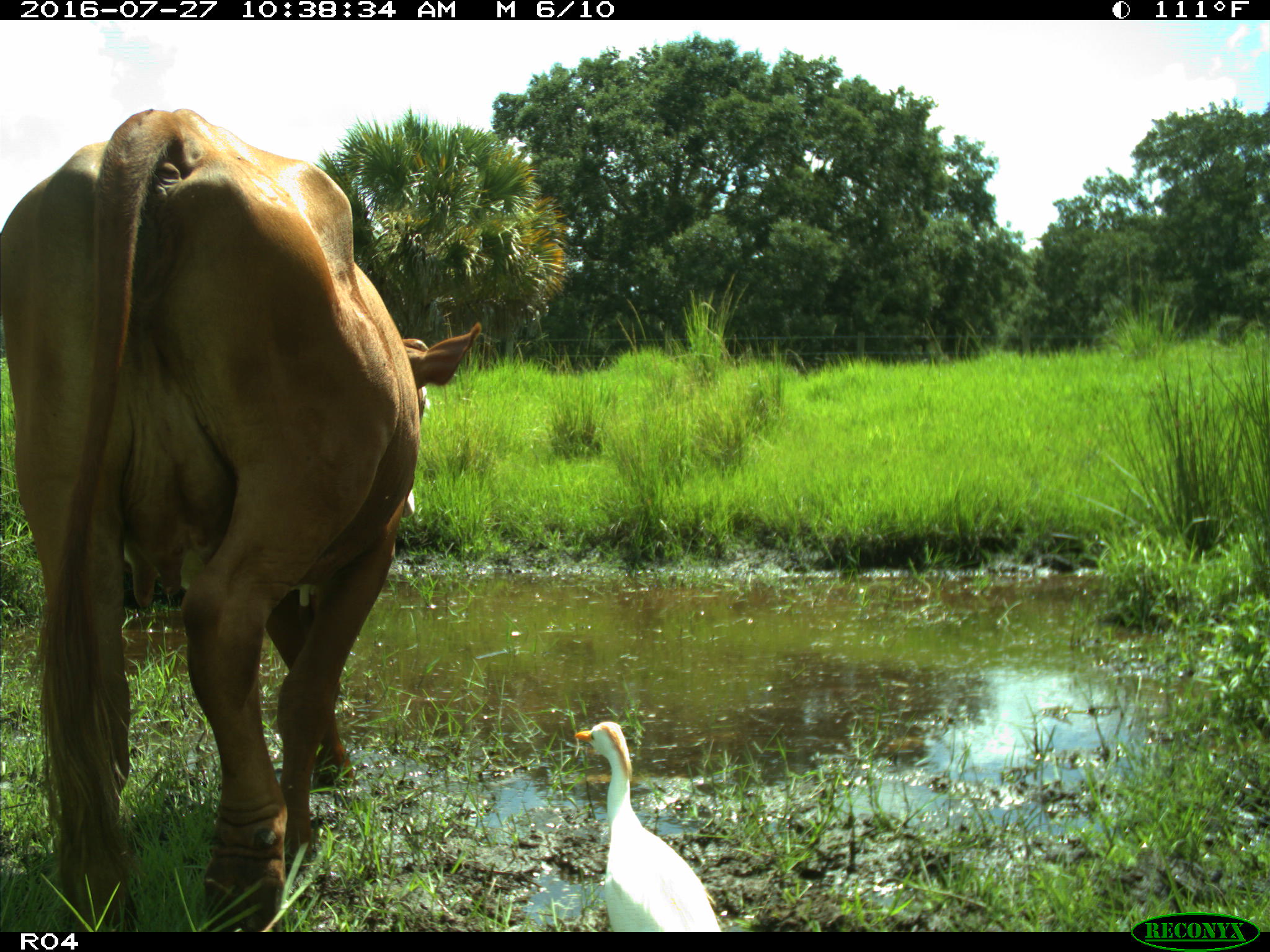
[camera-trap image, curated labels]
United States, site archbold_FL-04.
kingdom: Animalia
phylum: Chordata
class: Mammalia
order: Artiodactyla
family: Bovidae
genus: Bos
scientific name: Bos taurus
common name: domestic cow